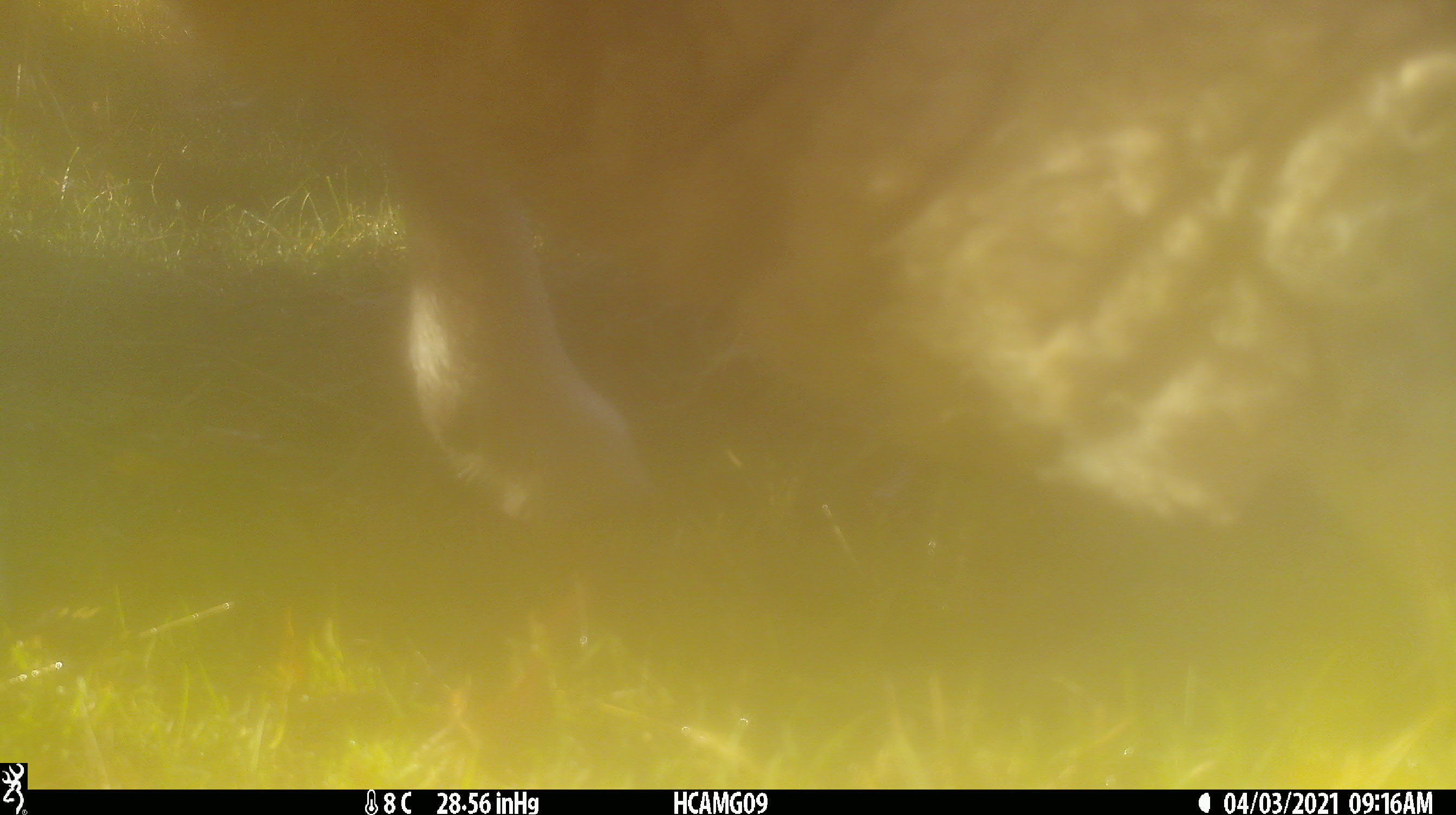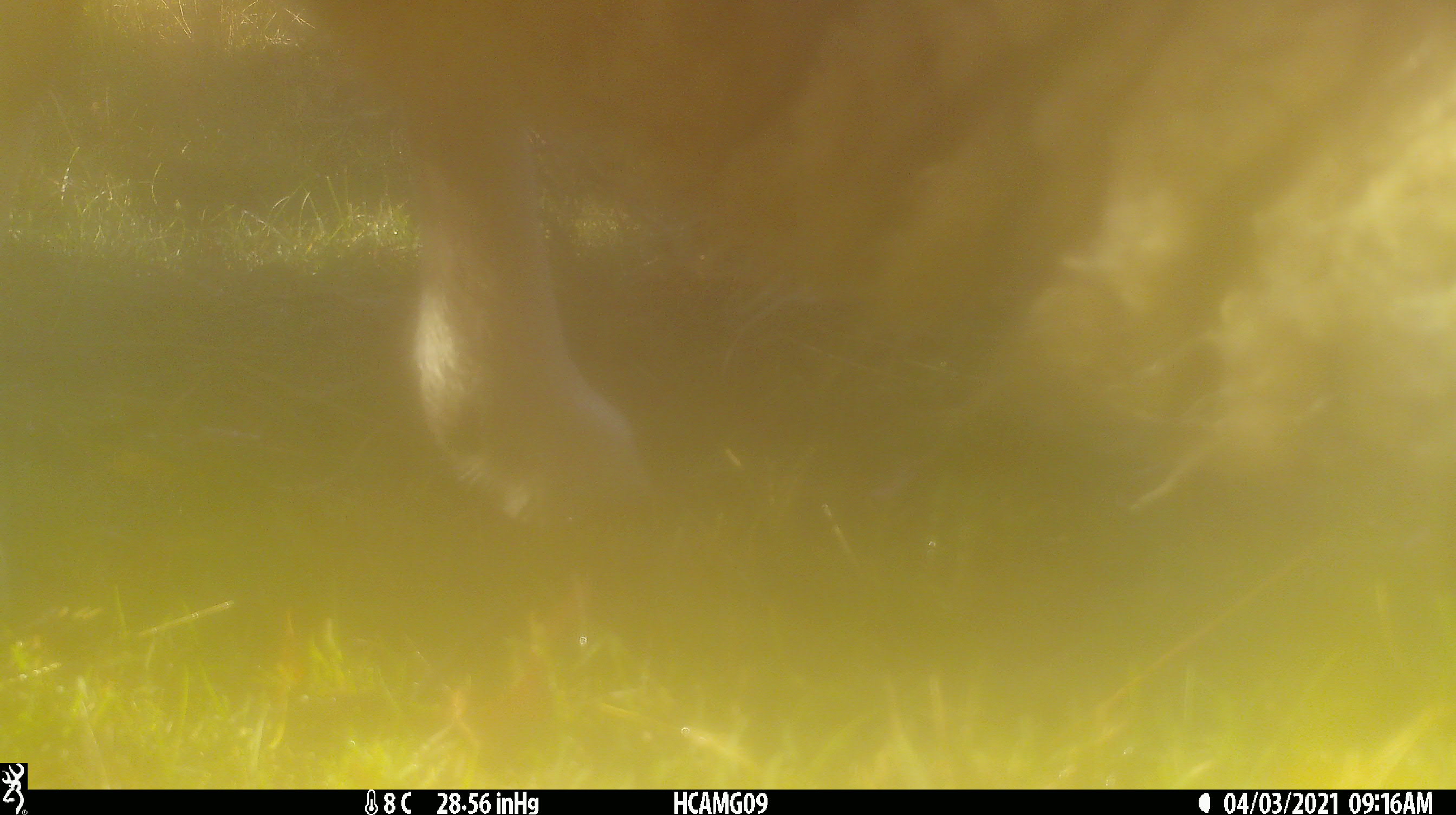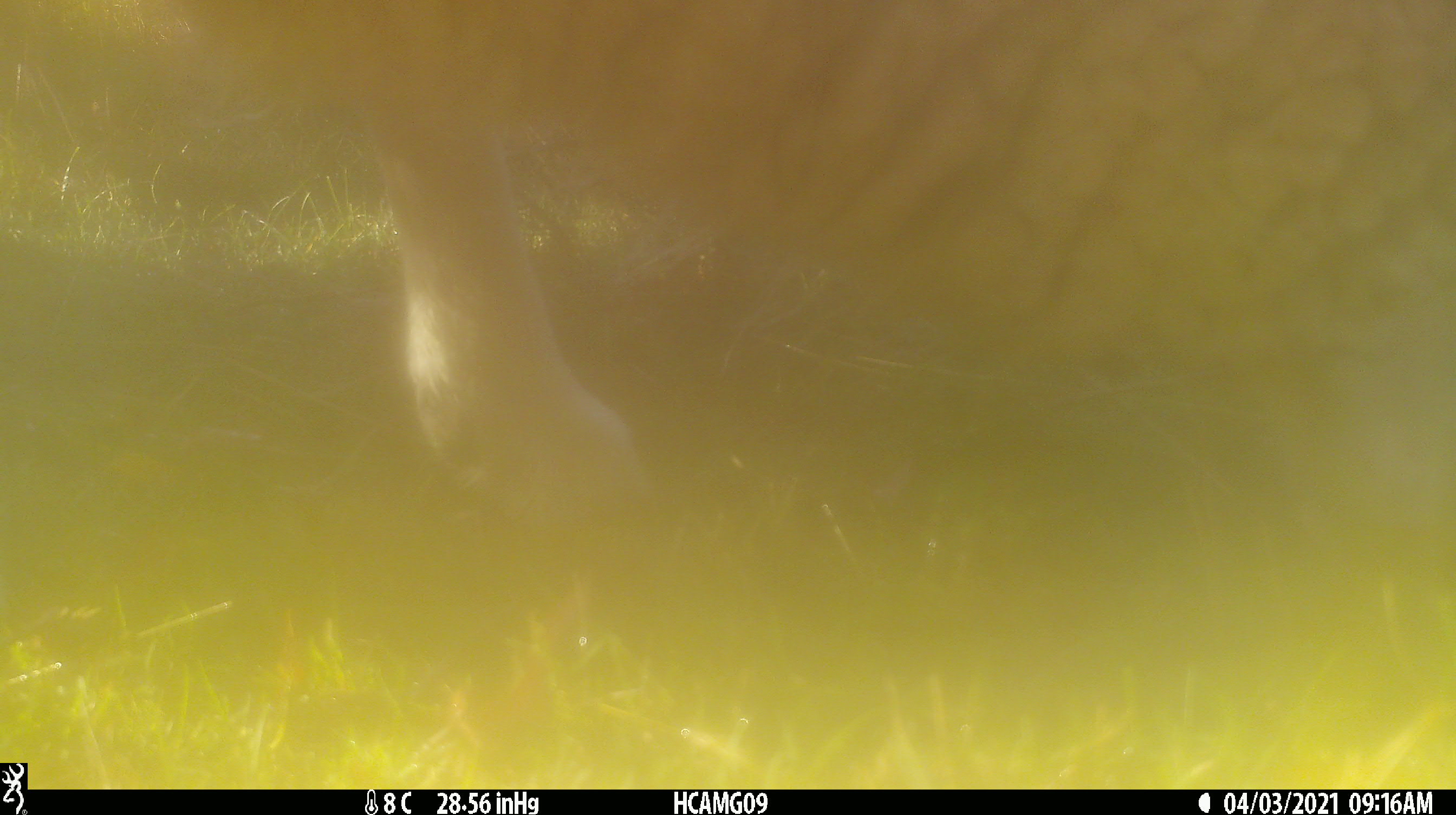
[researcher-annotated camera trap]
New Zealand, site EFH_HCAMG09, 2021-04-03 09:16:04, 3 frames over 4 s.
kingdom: Animalia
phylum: Chordata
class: Mammalia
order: Artiodactyla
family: Bovidae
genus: Ovis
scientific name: Ovis aries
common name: domestic sheep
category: sheep